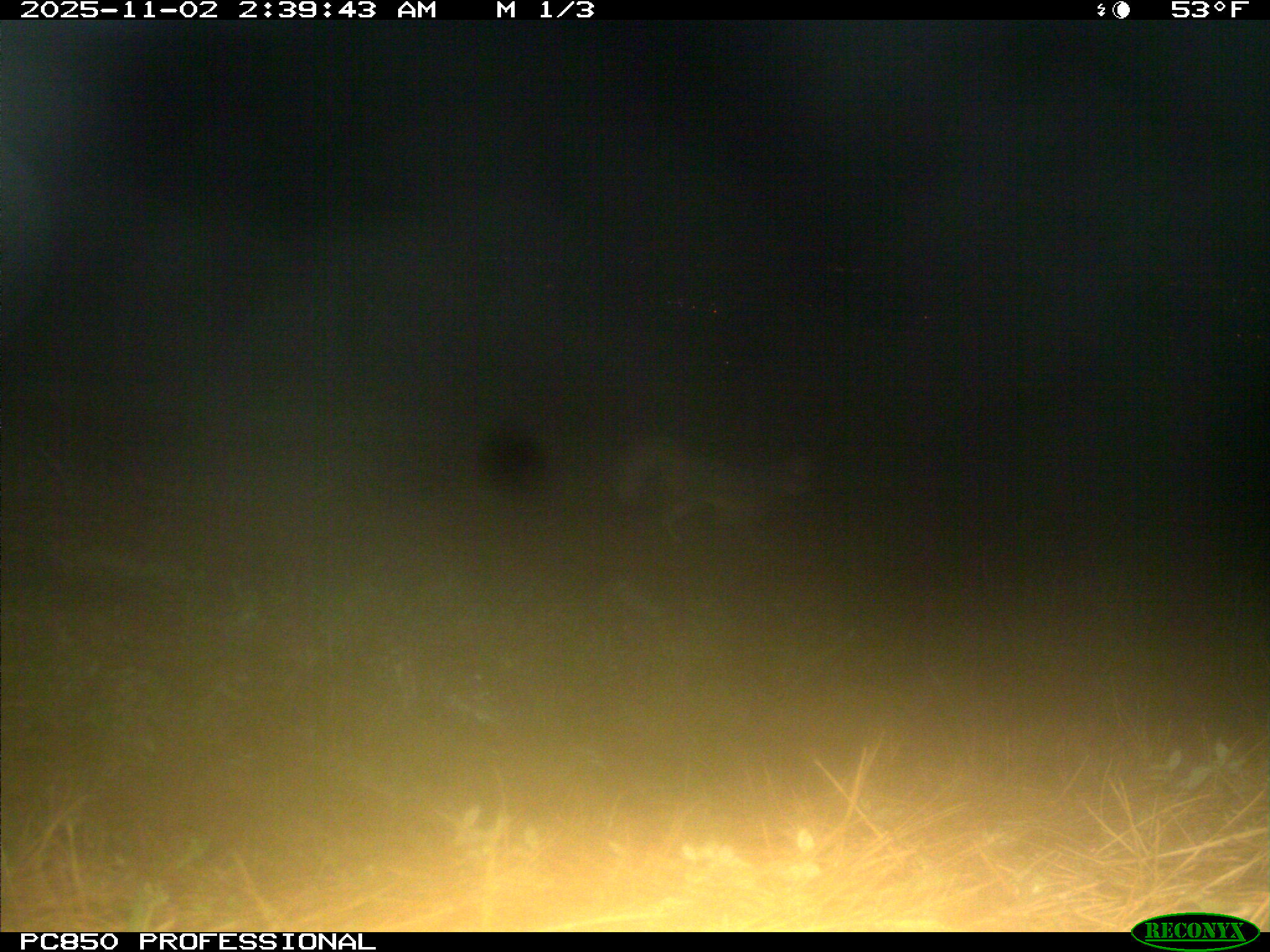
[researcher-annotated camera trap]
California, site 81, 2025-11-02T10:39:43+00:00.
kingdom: Animalia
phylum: Chordata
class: Mammalia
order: Carnivora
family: Canidae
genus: Urocyon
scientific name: Urocyon cinereoargenteus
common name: gray fox